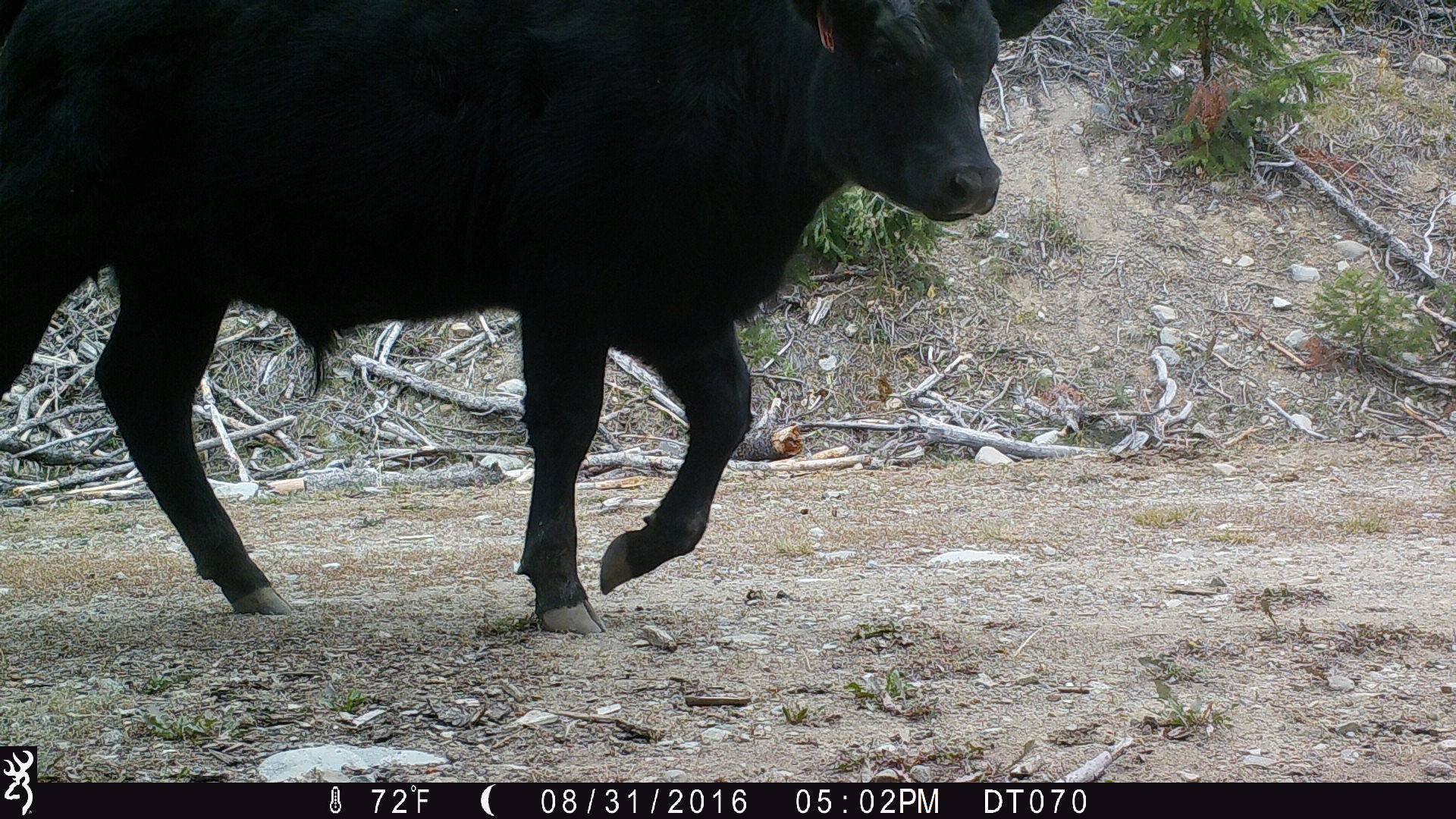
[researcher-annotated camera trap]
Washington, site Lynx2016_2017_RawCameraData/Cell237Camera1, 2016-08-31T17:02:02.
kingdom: Animalia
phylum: Chordata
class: Mammalia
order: Artiodactyla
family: Bovidae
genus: Bos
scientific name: Bos taurus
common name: domestic cattle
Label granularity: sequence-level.